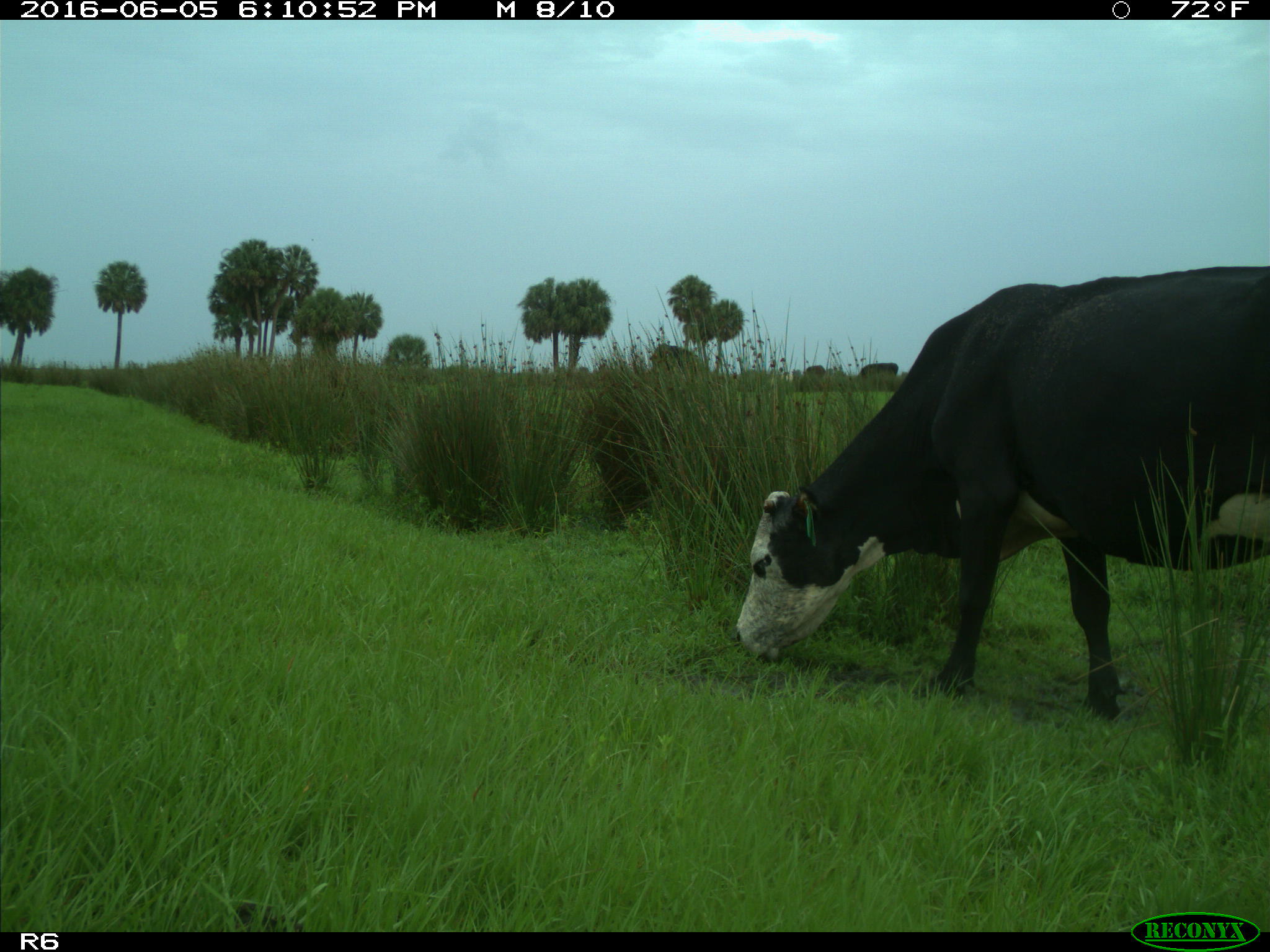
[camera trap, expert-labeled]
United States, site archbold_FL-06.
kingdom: Animalia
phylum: Chordata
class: Mammalia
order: Artiodactyla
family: Bovidae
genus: Bos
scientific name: Bos taurus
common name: domestic cow